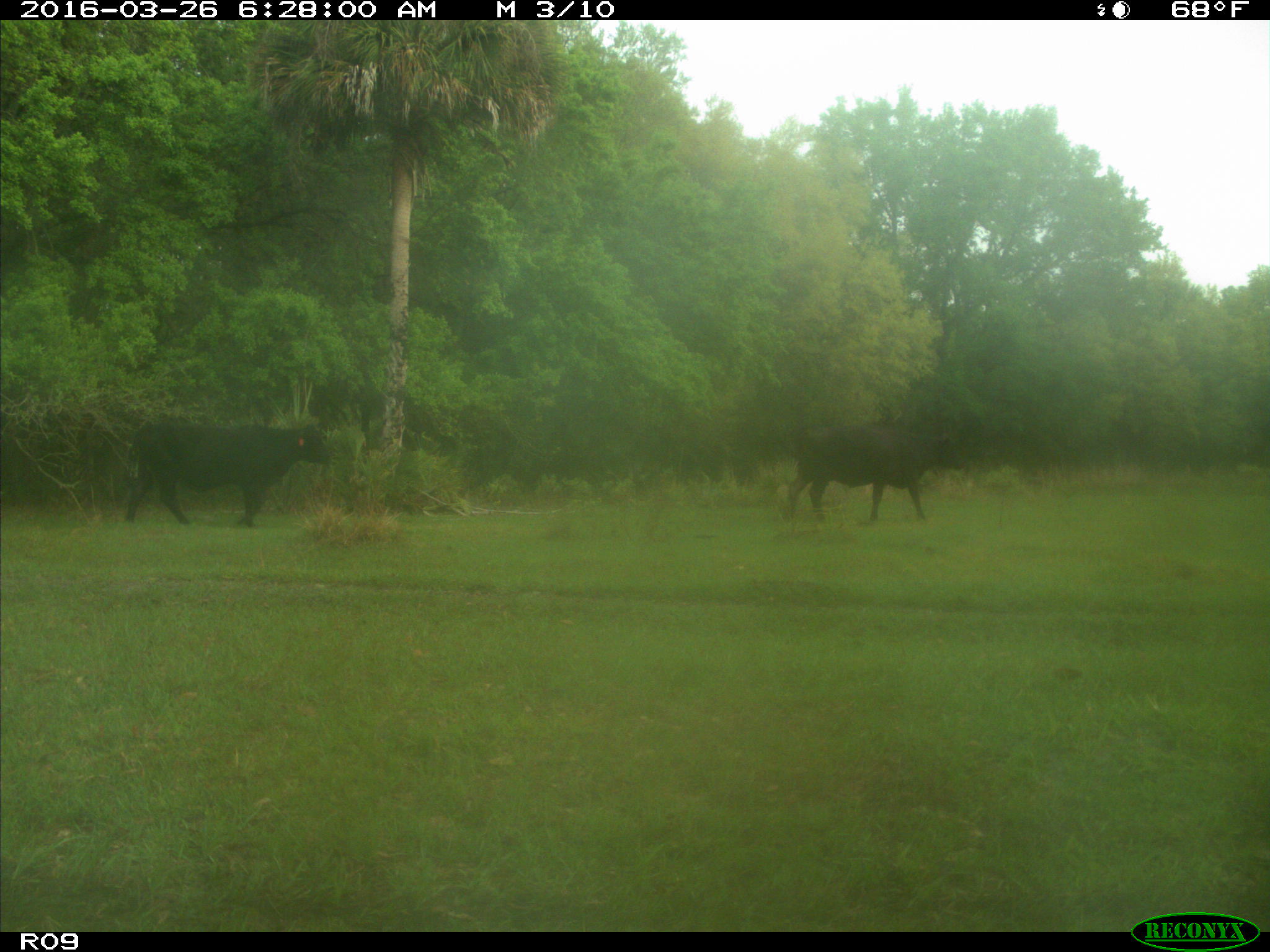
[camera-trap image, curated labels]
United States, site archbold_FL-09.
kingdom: Animalia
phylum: Chordata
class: Mammalia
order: Artiodactyla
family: Bovidae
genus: Bos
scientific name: Bos taurus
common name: domestic cow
Bos taurus (domestic cow).